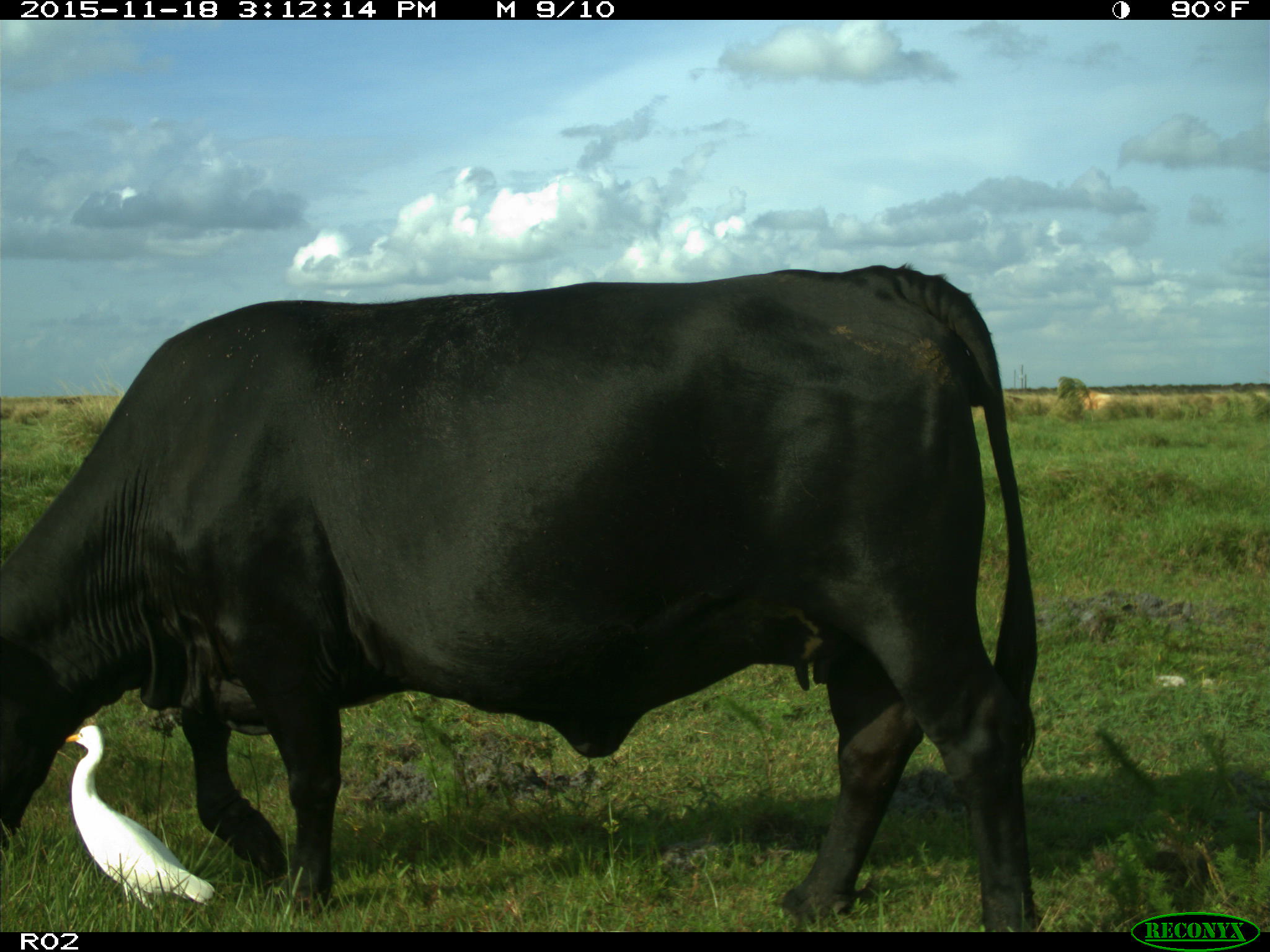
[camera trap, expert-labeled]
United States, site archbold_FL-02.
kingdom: Animalia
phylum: Chordata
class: Mammalia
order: Artiodactyla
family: Bovidae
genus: Bos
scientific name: Bos taurus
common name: domestic cow